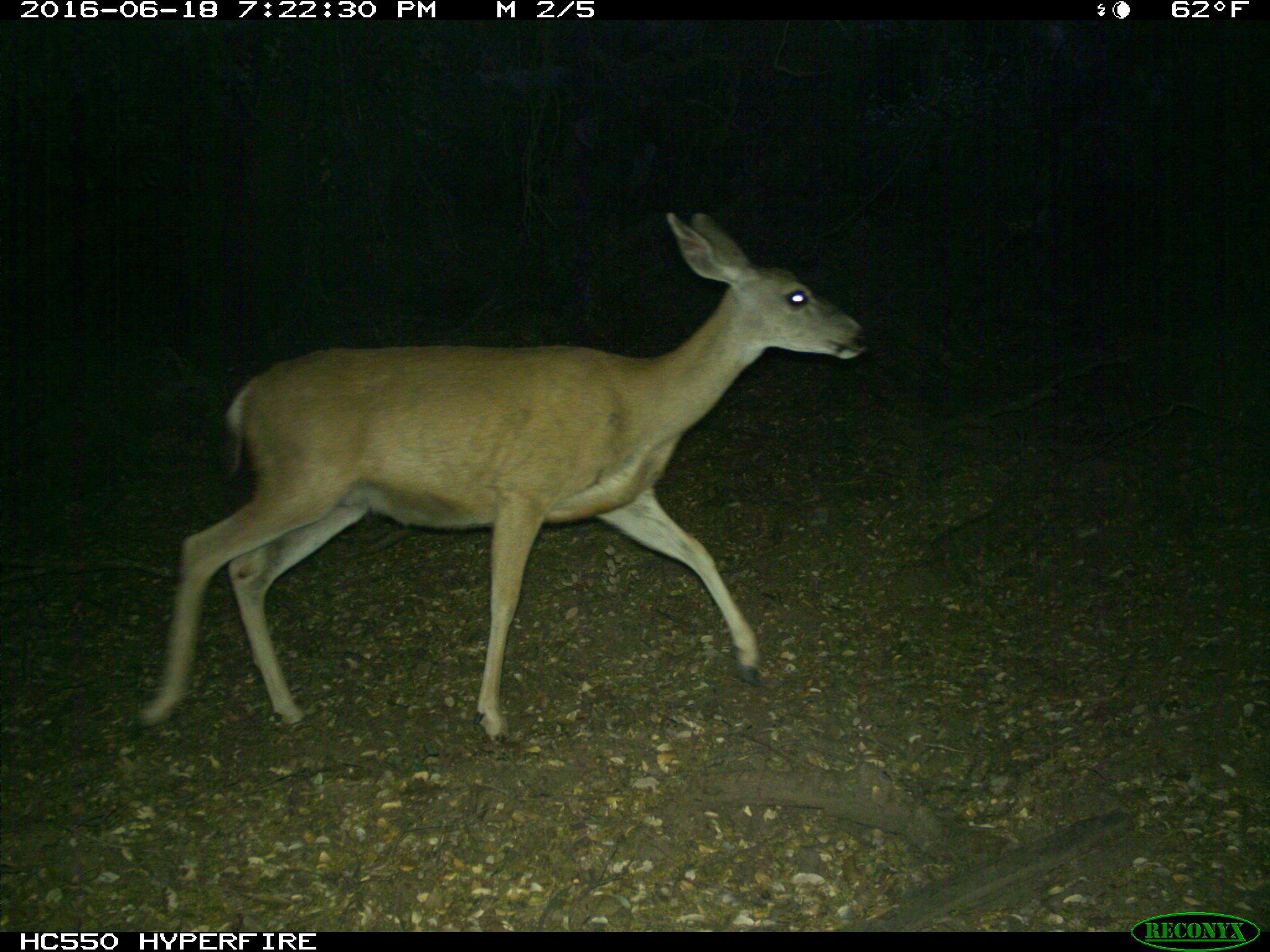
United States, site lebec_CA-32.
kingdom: Animalia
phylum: Chordata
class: Mammalia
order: Artiodactyla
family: Cervidae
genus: Odocoileus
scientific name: Odocoileus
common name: deer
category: unidentified deer